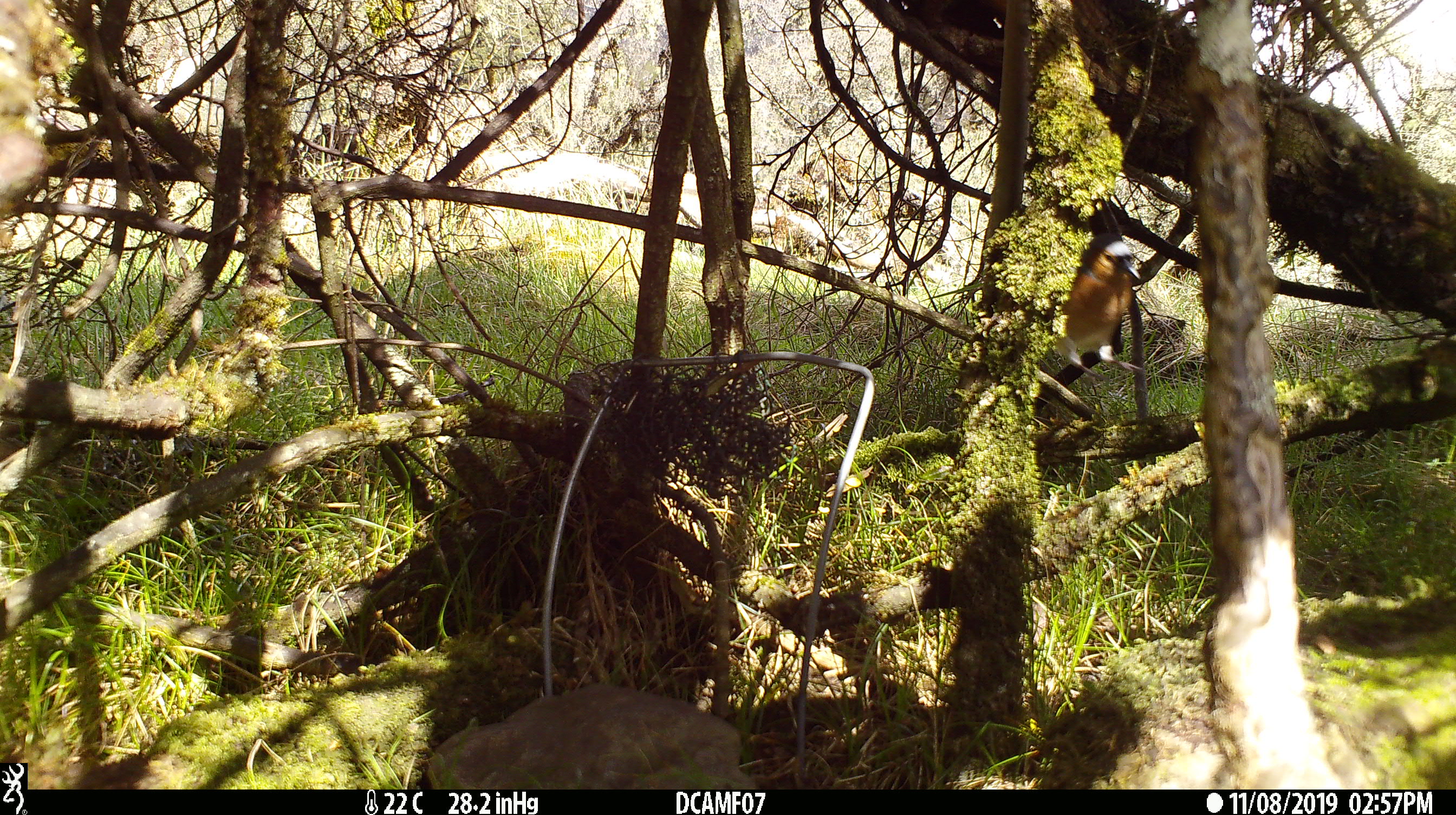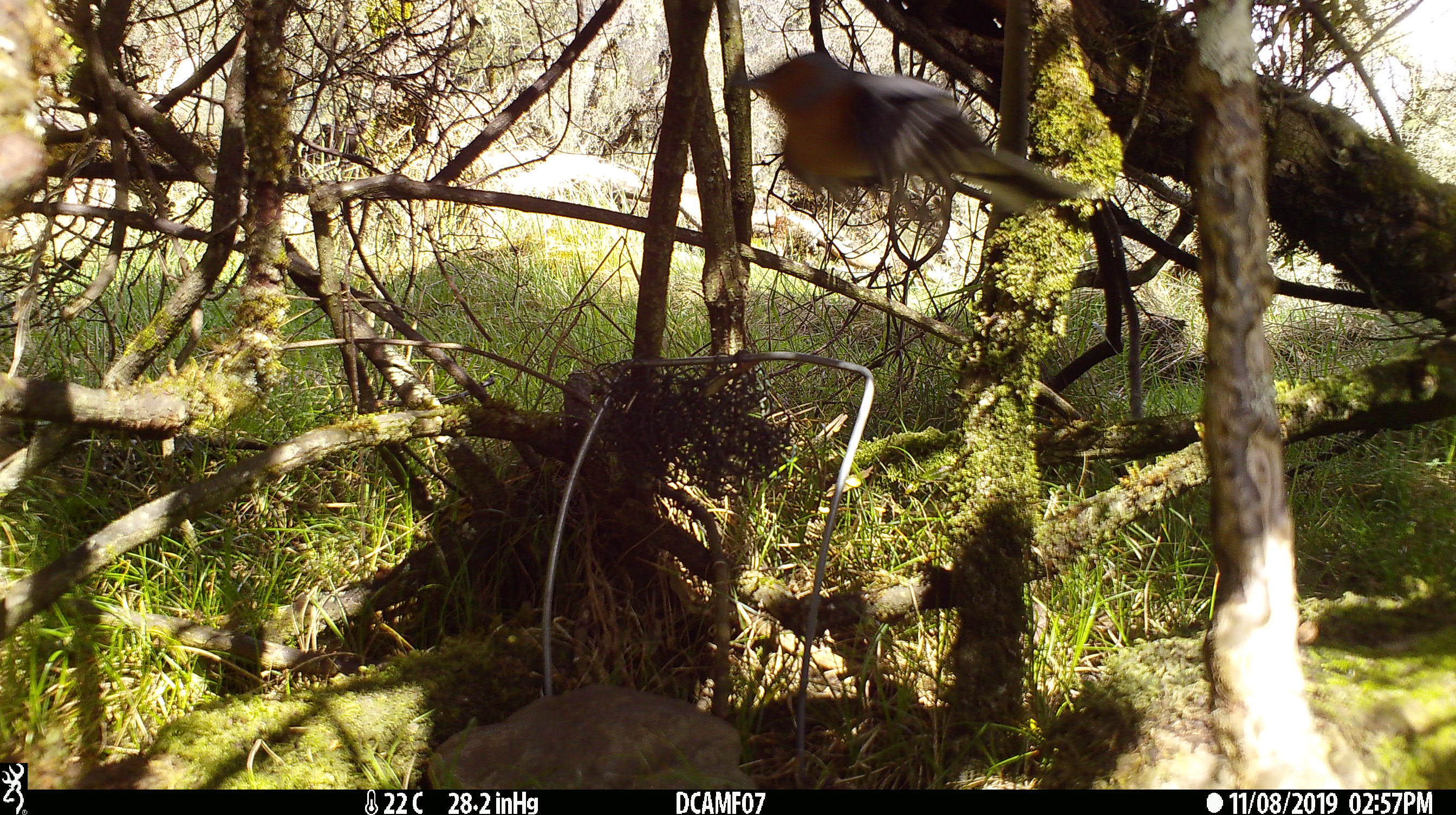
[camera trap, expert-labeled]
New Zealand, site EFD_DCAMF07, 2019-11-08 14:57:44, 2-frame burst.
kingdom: Animalia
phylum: Chordata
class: Aves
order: Passeriformes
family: Fringillidae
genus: Fringilla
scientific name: Fringilla coelebs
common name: common chaffinch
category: chaffinch